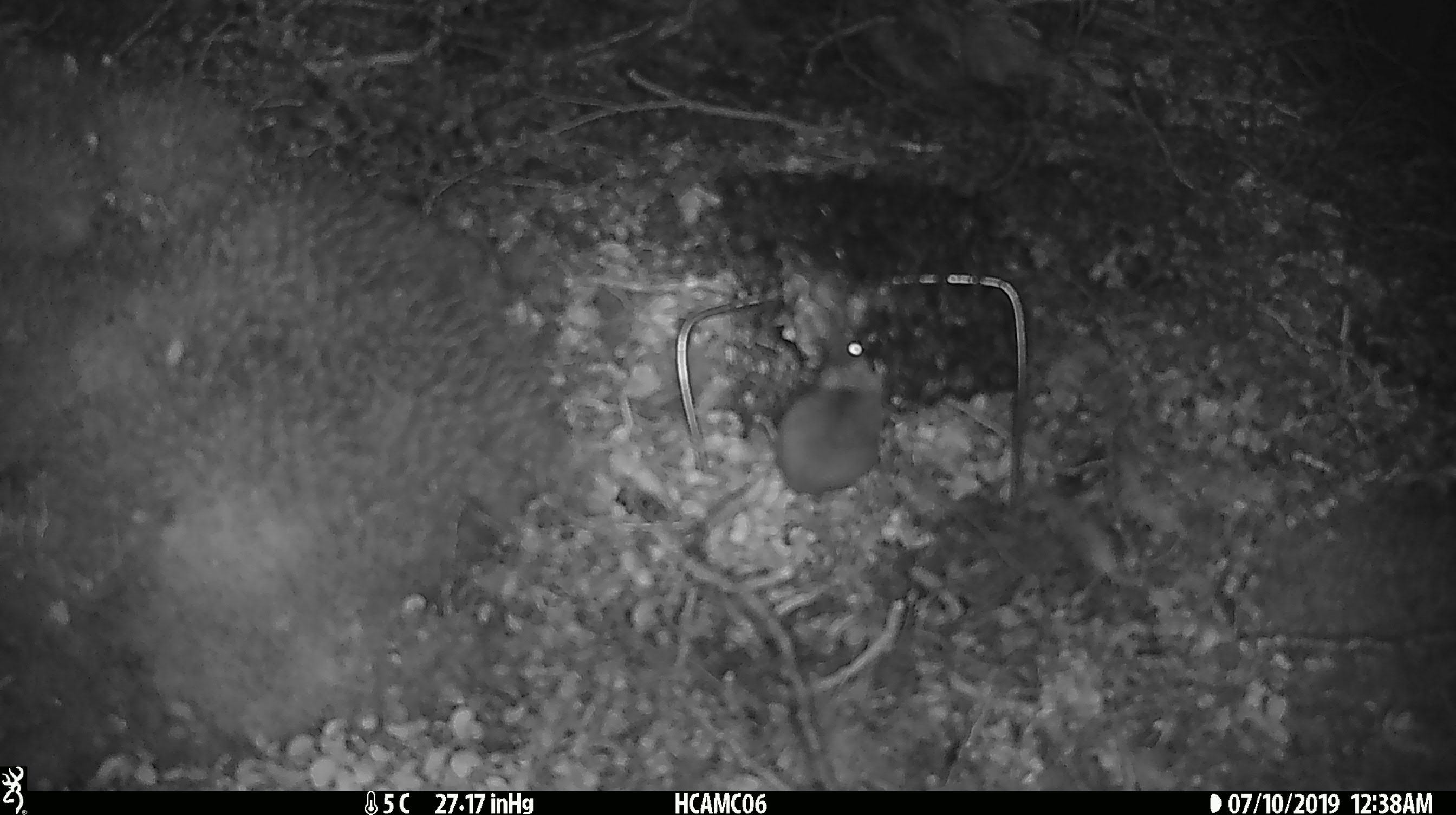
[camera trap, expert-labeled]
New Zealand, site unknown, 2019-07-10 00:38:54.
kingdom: Animalia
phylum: Chordata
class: Mammalia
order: Rodentia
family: Muridae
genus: Mus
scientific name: Mus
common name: mouse